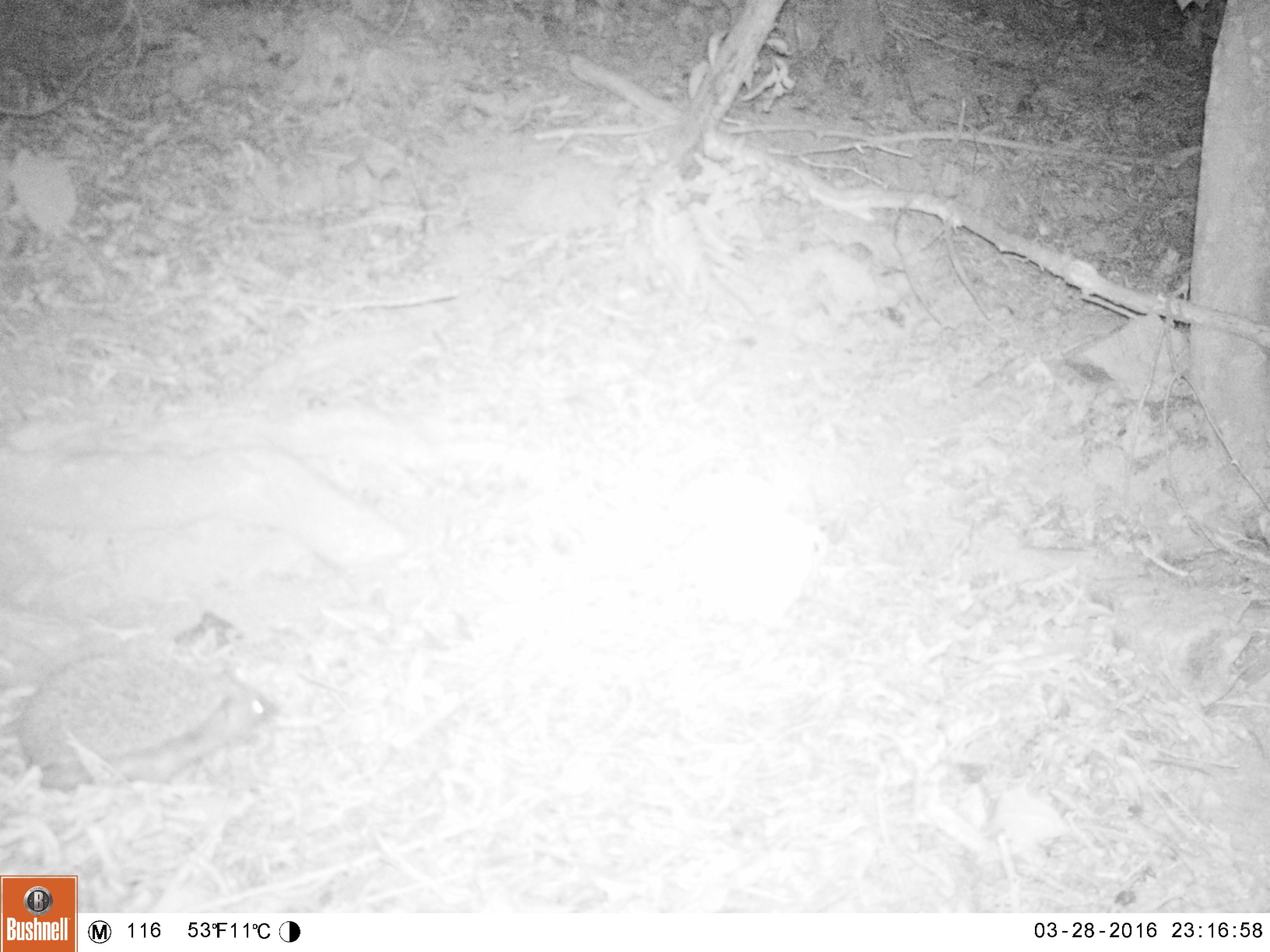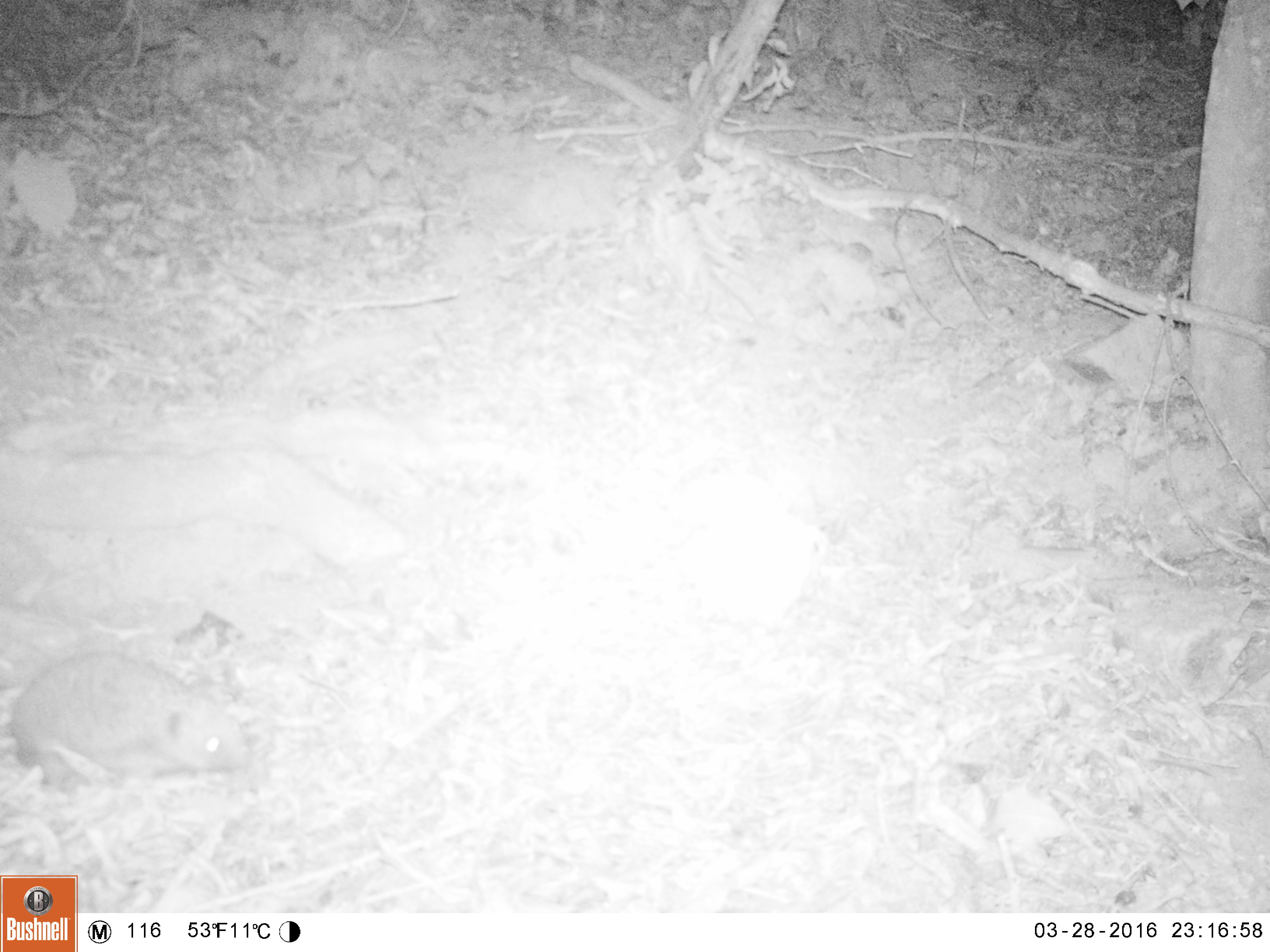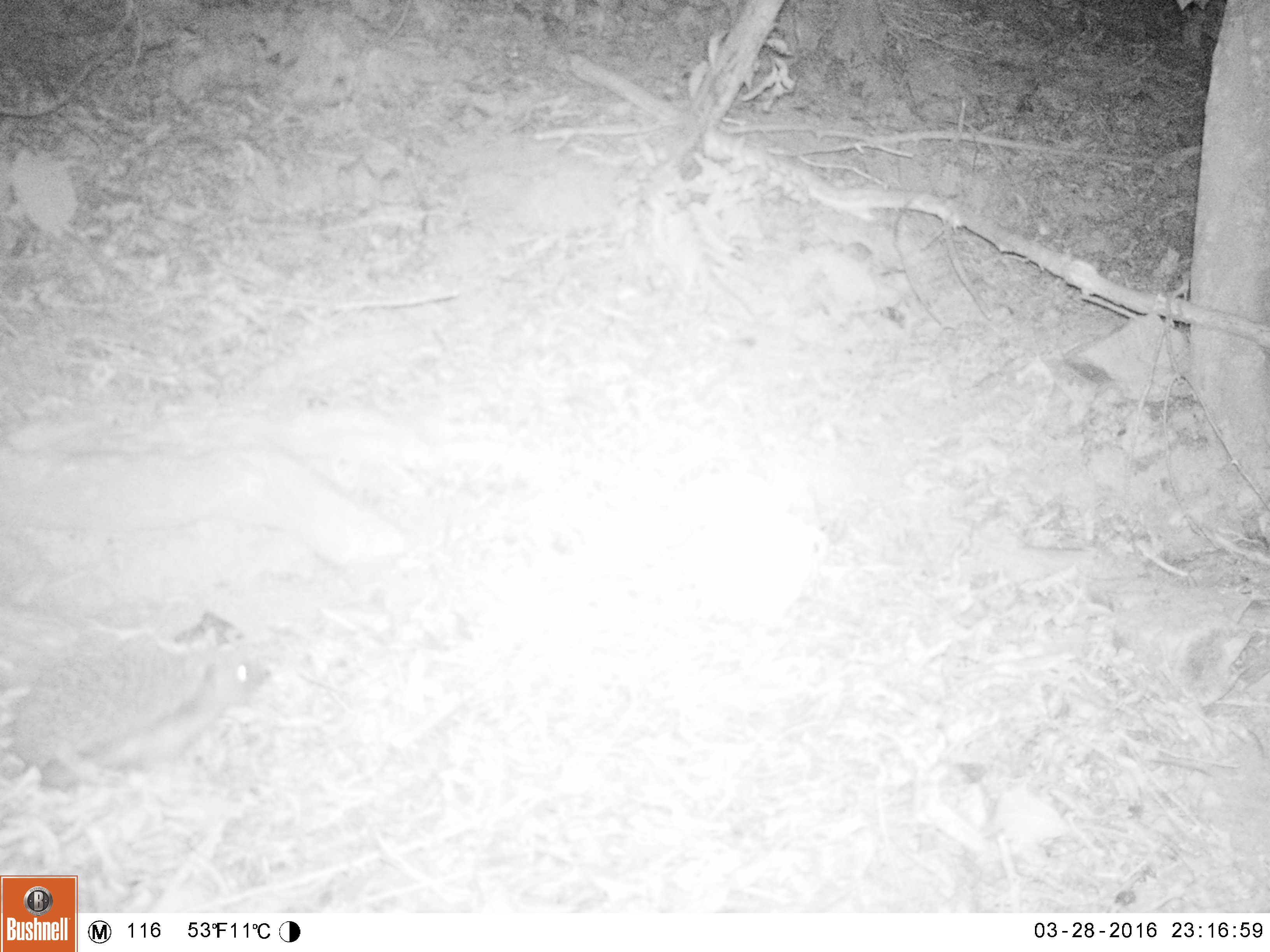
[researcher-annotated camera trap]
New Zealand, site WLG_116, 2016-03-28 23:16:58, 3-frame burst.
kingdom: Animalia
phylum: Chordata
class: Mammalia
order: Eulipotyphla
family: Erinaceidae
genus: Erinaceus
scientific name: Erinaceus europaeus europaeus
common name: european hedgehog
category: hedgehog